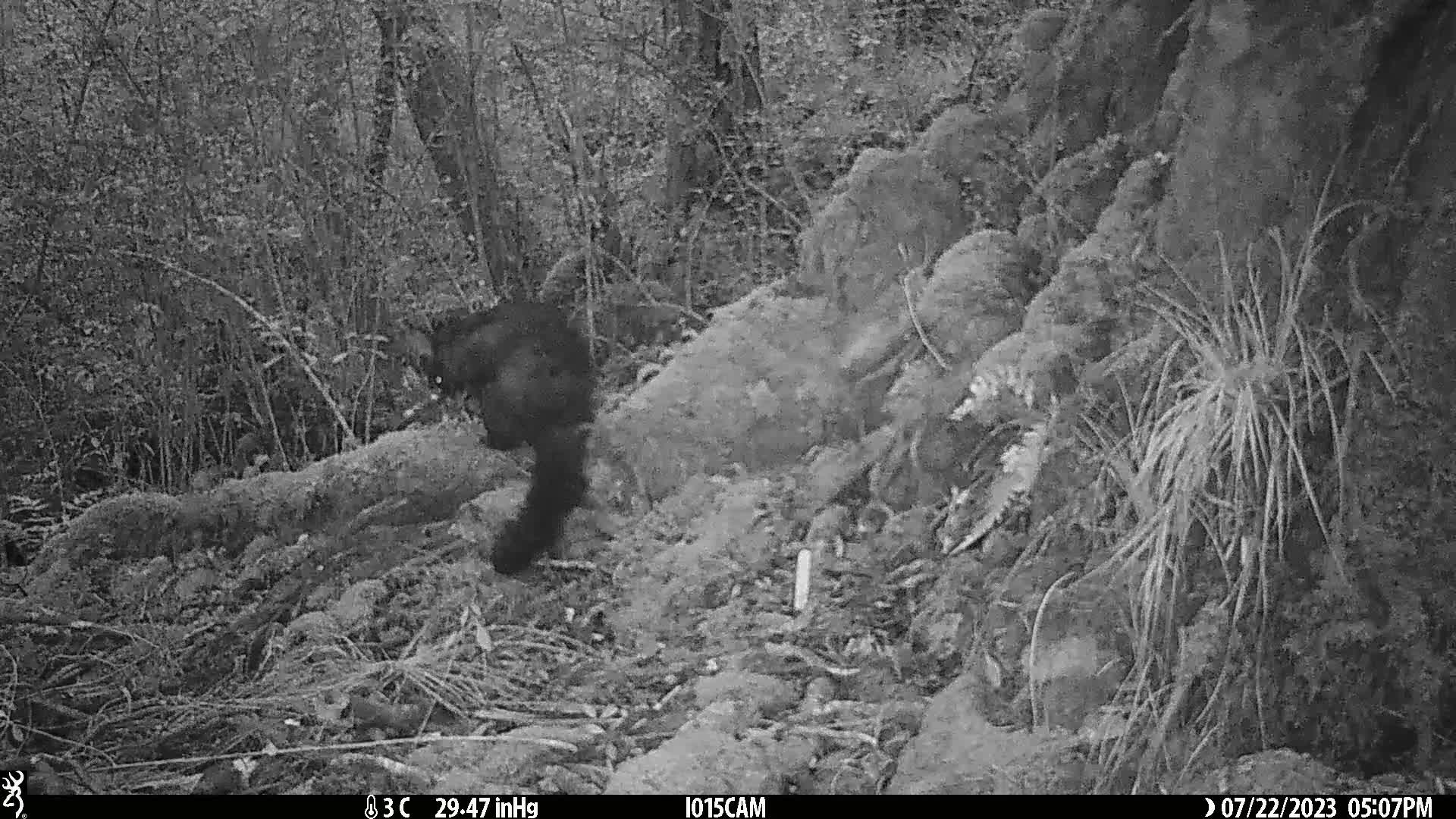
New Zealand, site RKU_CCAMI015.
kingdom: Animalia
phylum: Chordata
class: Mammalia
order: Diprotodontia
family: Phalangeridae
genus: Trichosurus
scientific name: Trichosurus vulpecula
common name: common brushtail possum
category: possum